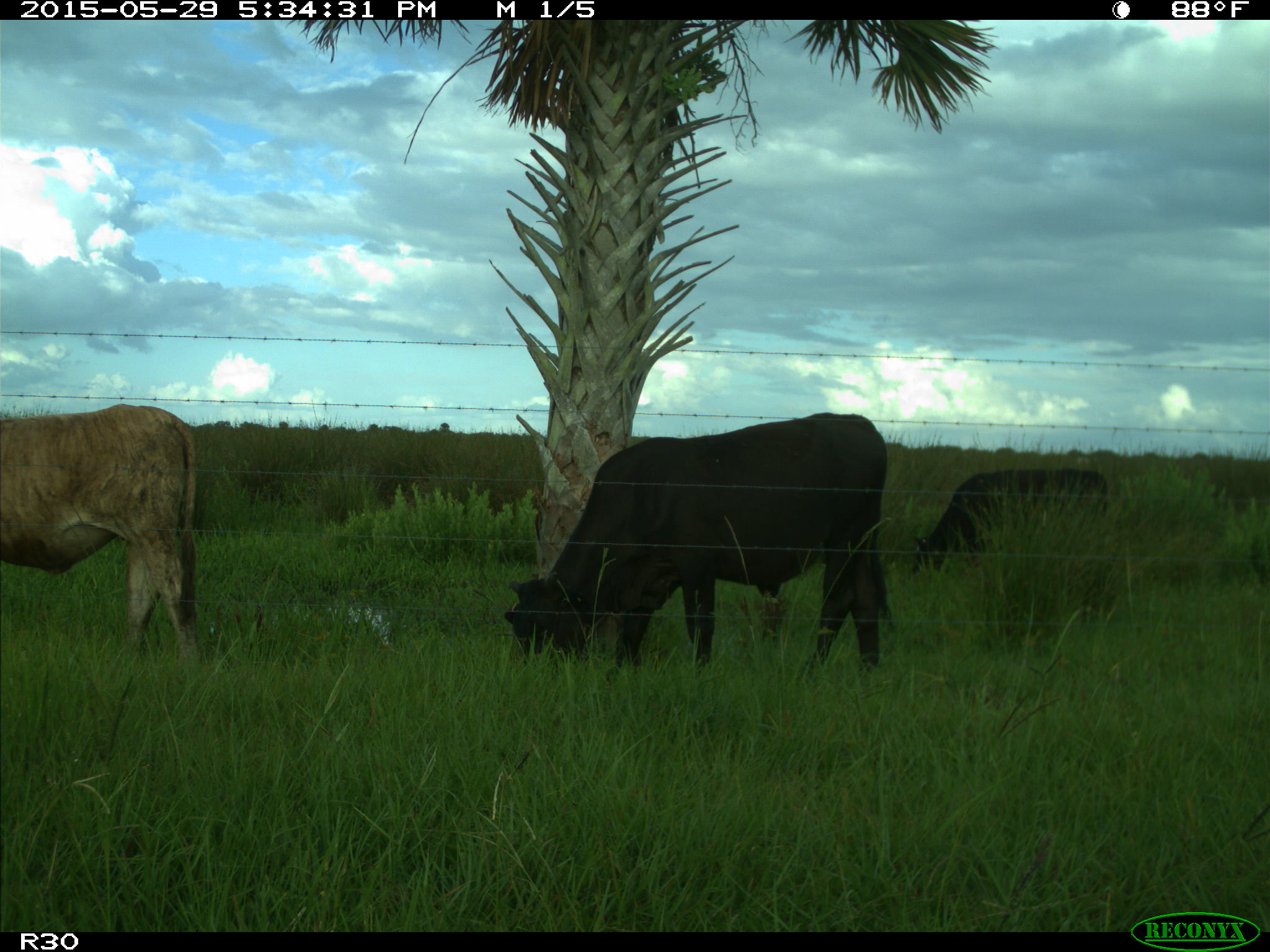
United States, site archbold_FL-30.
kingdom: Animalia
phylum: Chordata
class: Mammalia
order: Artiodactyla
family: Bovidae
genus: Bos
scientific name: Bos taurus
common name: domestic cow